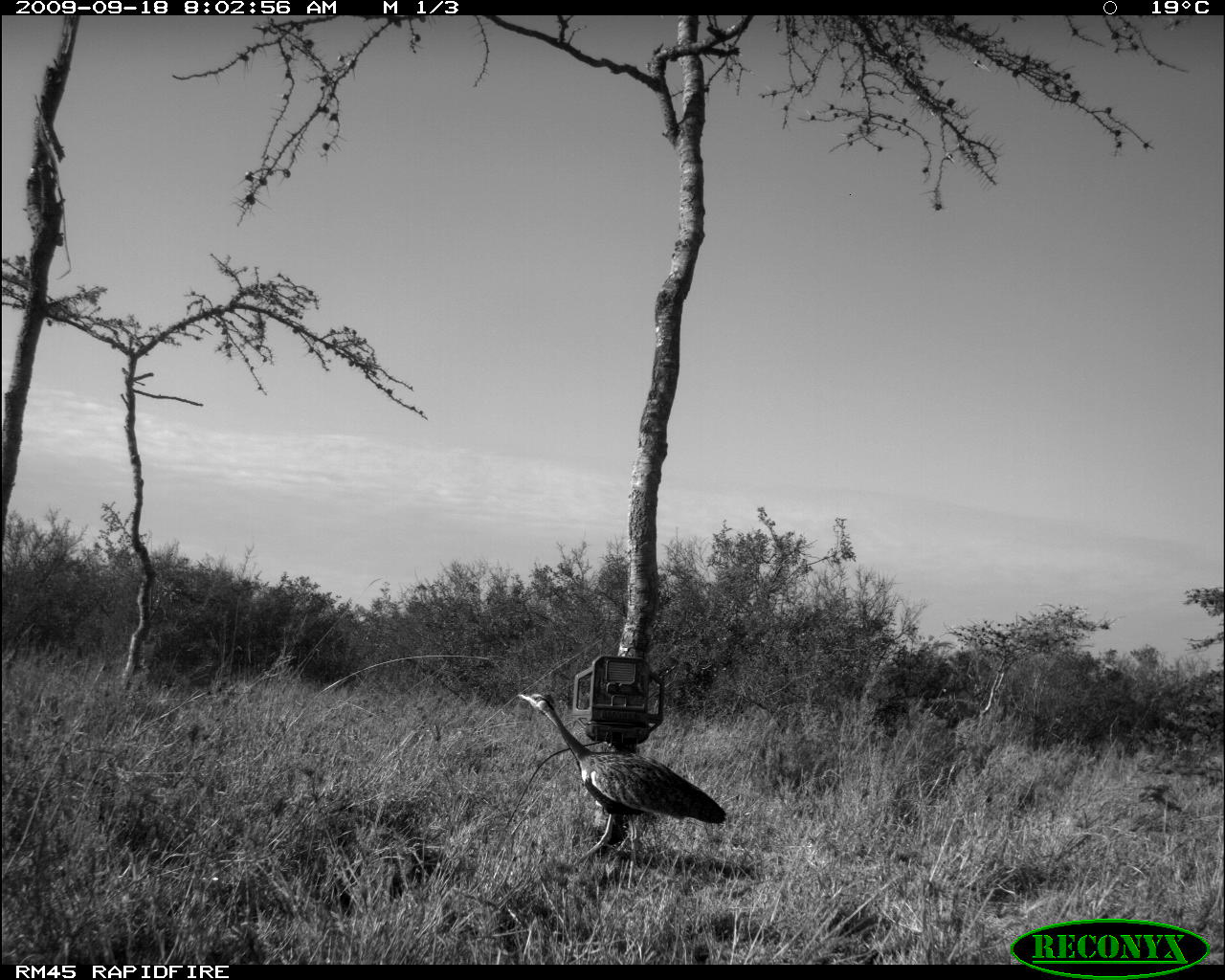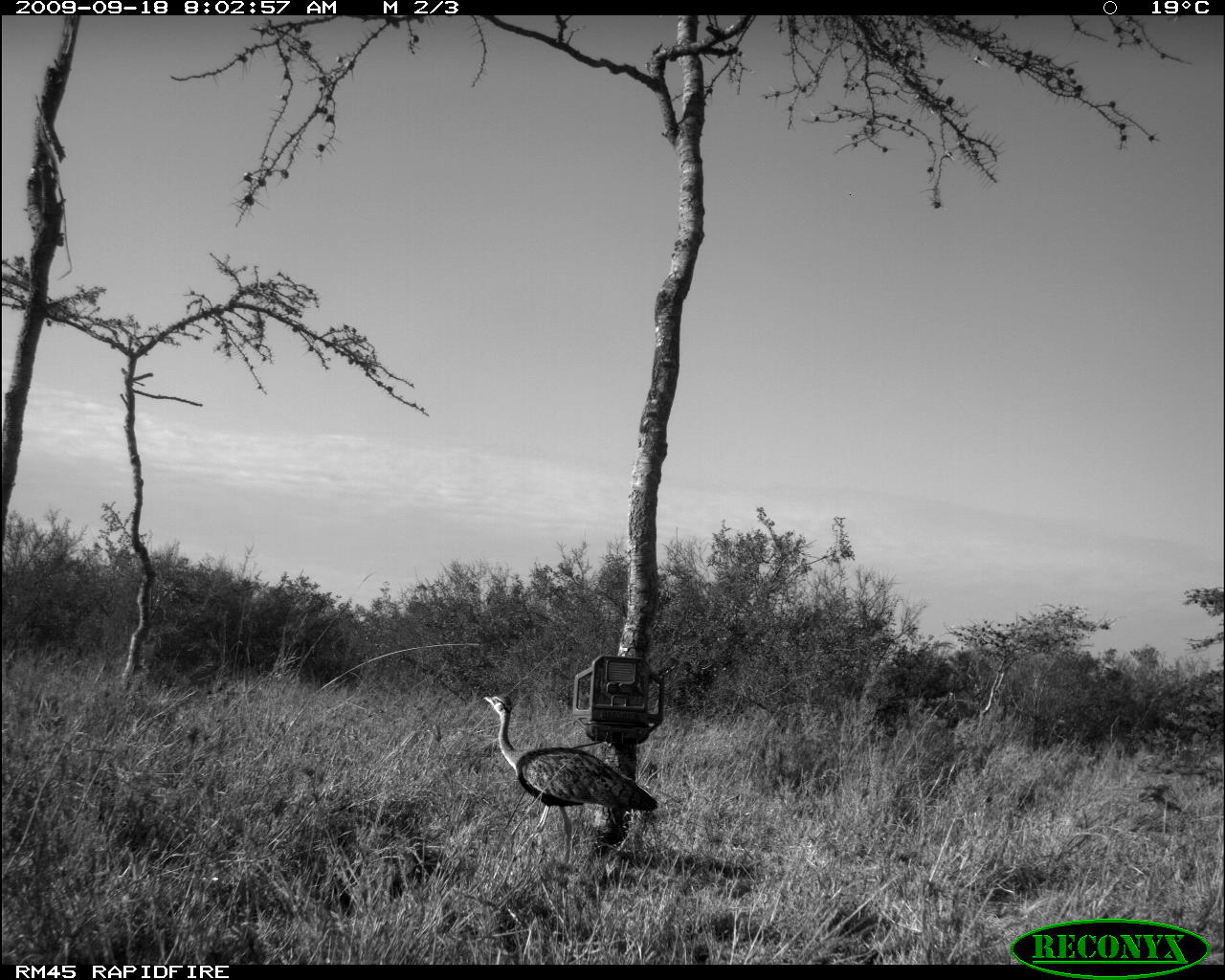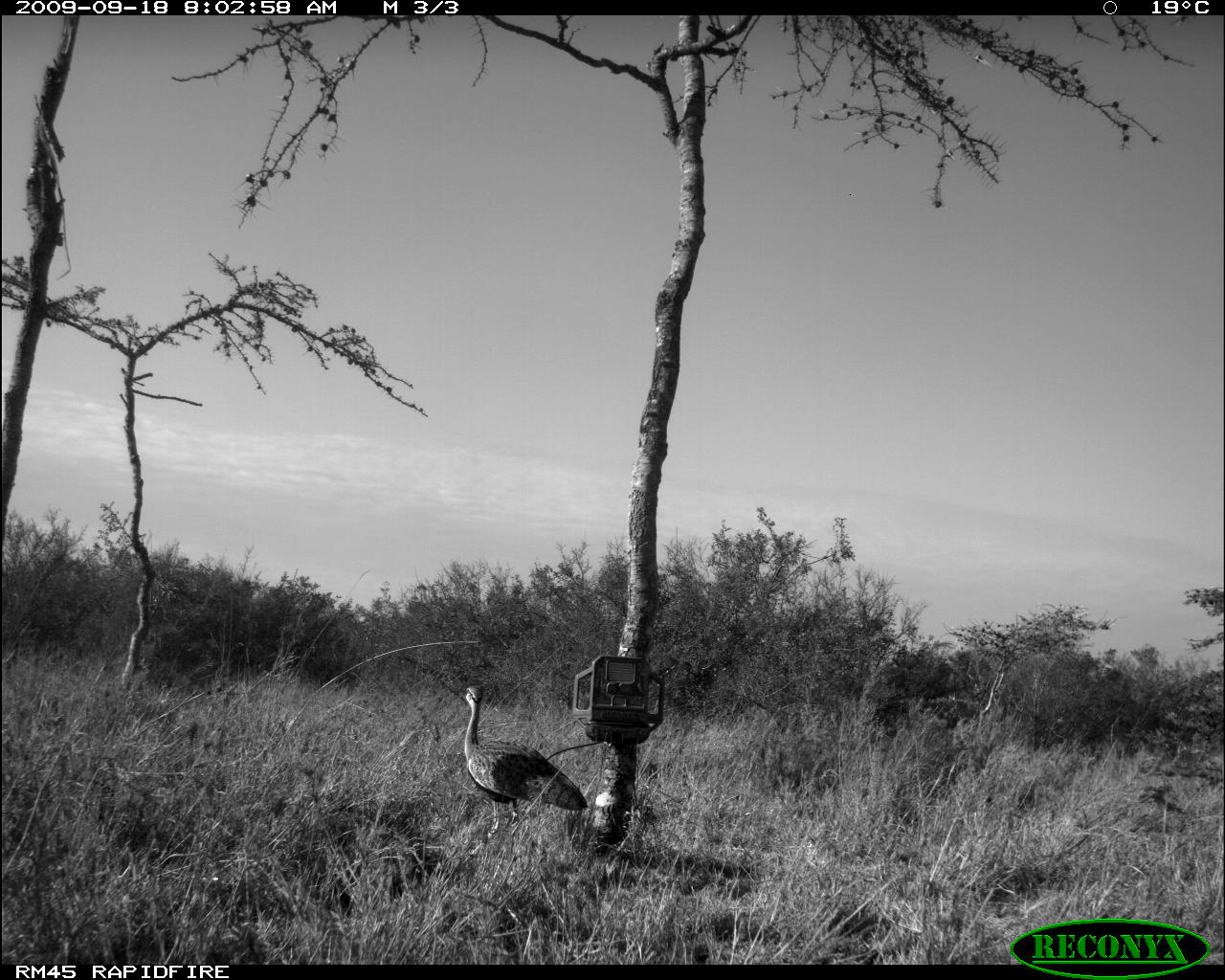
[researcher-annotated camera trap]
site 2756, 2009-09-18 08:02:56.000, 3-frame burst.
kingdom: Animalia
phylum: Chordata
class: Aves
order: Otidiformes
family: Otididae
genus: Lissotis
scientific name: Lissotis melanogaster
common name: black-bellied bustard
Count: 1.